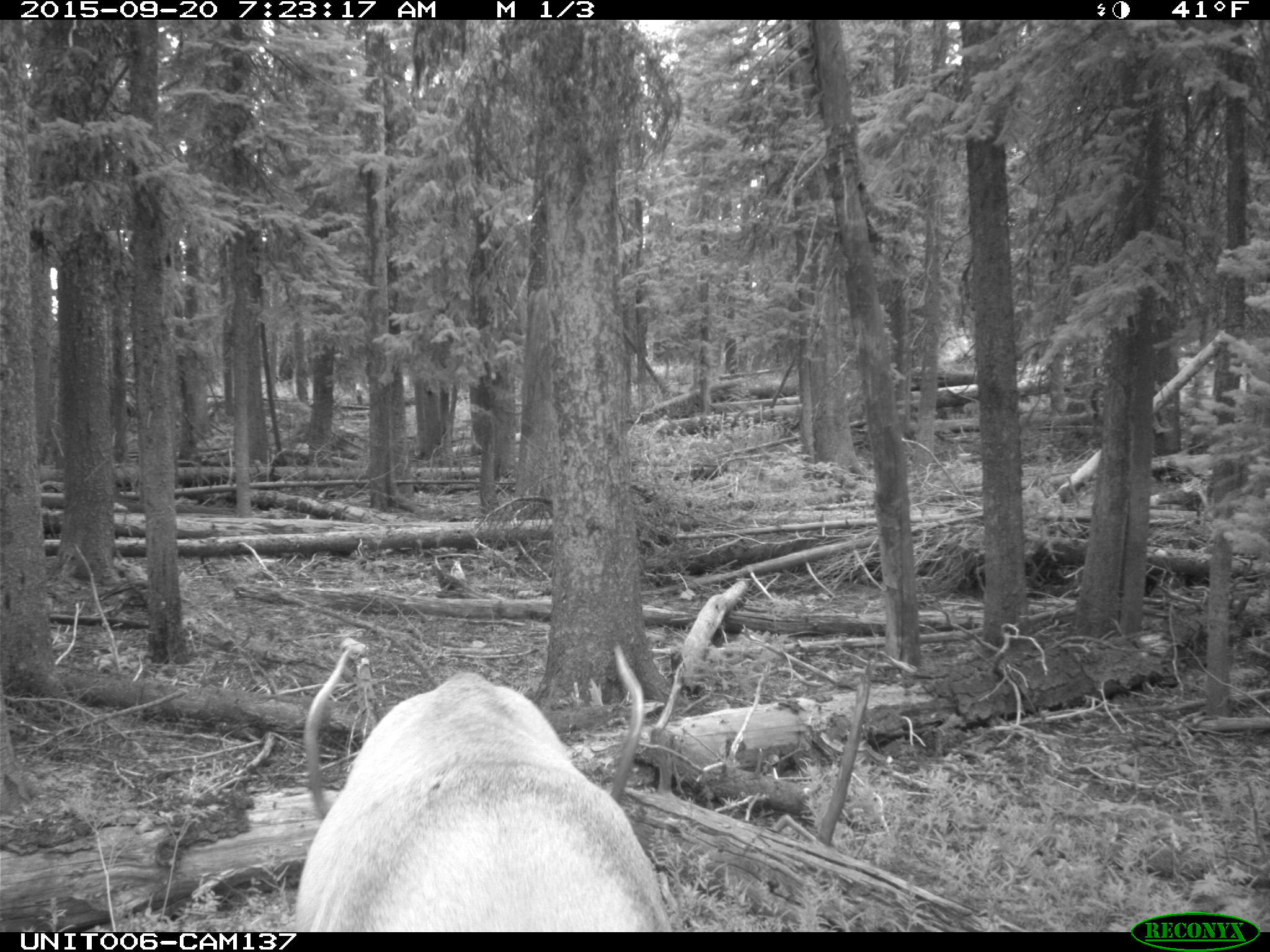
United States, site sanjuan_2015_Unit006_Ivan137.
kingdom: Animalia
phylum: Chordata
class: Mammalia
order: Artiodactyla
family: Cervidae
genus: Cervus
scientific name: Cervus elaphus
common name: red deer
Cervus elaphus (red deer).